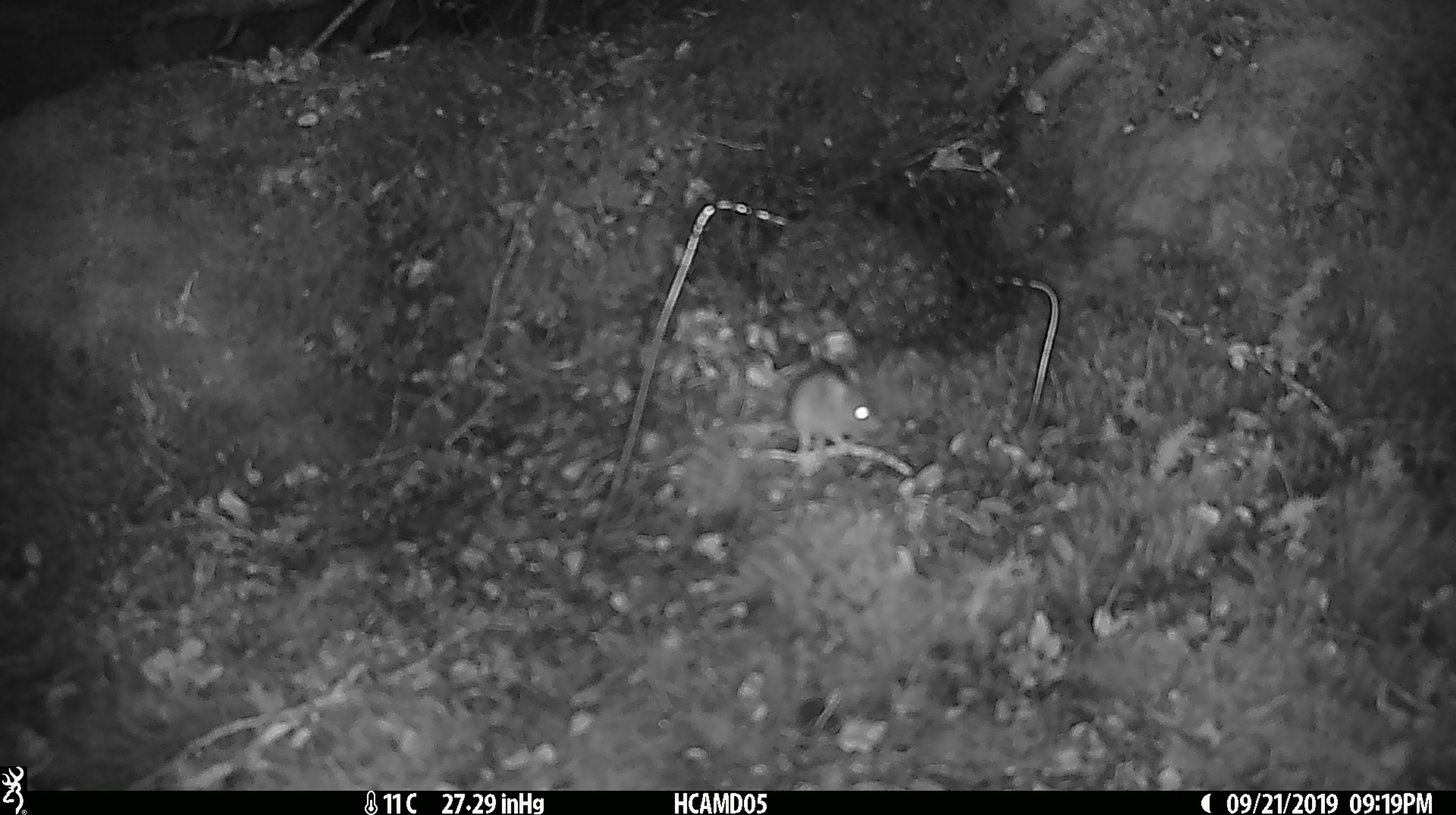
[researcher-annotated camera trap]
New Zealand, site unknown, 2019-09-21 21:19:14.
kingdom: Animalia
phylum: Chordata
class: Mammalia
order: Rodentia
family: Muridae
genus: Mus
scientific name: Mus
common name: mouse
Mouse (Mus).